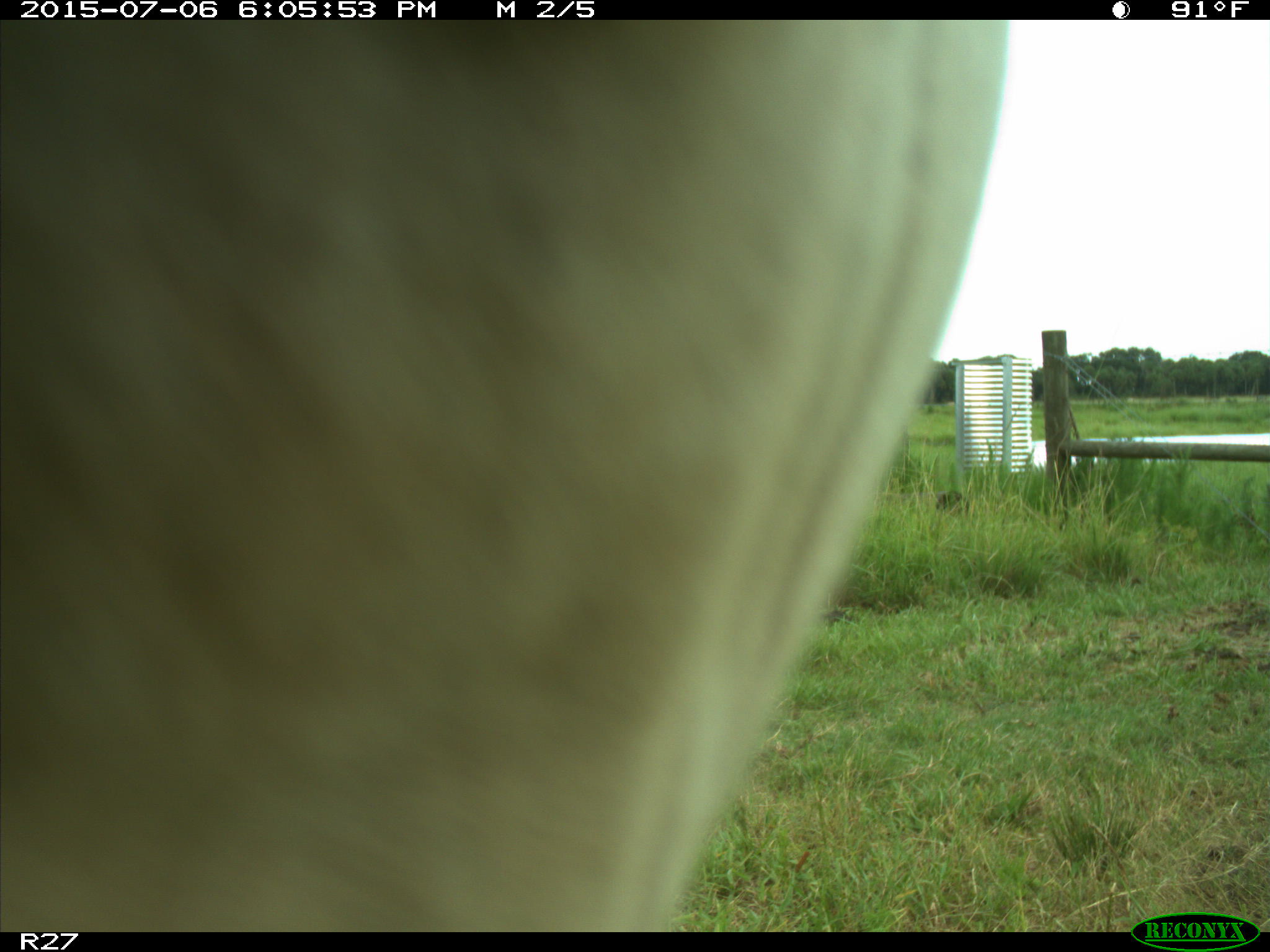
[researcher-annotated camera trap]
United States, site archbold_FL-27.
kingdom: Animalia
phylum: Chordata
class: Mammalia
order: Artiodactyla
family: Bovidae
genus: Bos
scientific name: Bos taurus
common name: domestic cow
Bos taurus (domestic cow).